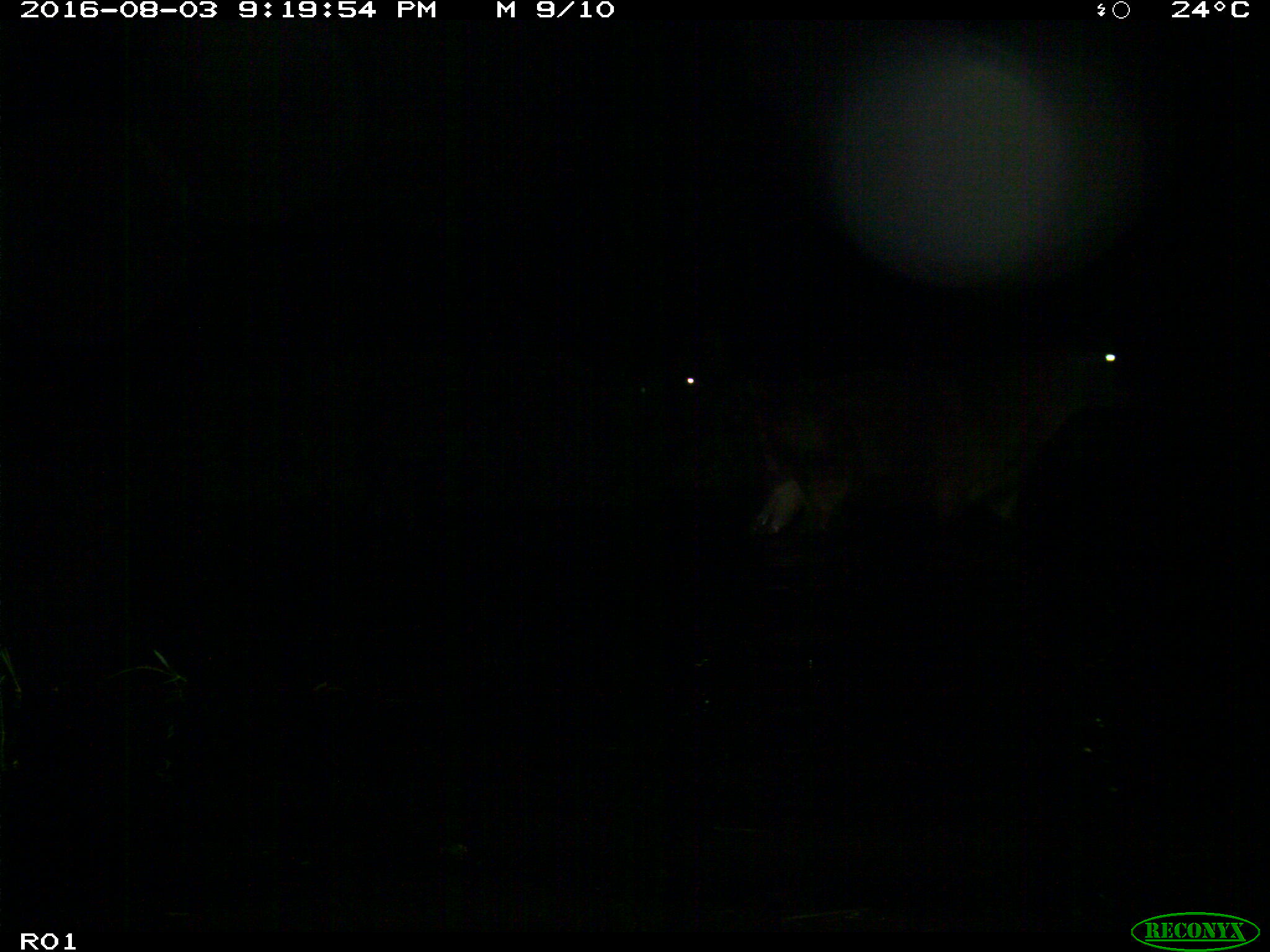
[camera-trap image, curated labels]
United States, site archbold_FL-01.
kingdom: Animalia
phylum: Chordata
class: Mammalia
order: Artiodactyla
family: Bovidae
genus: Bos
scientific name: Bos taurus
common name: domestic cow